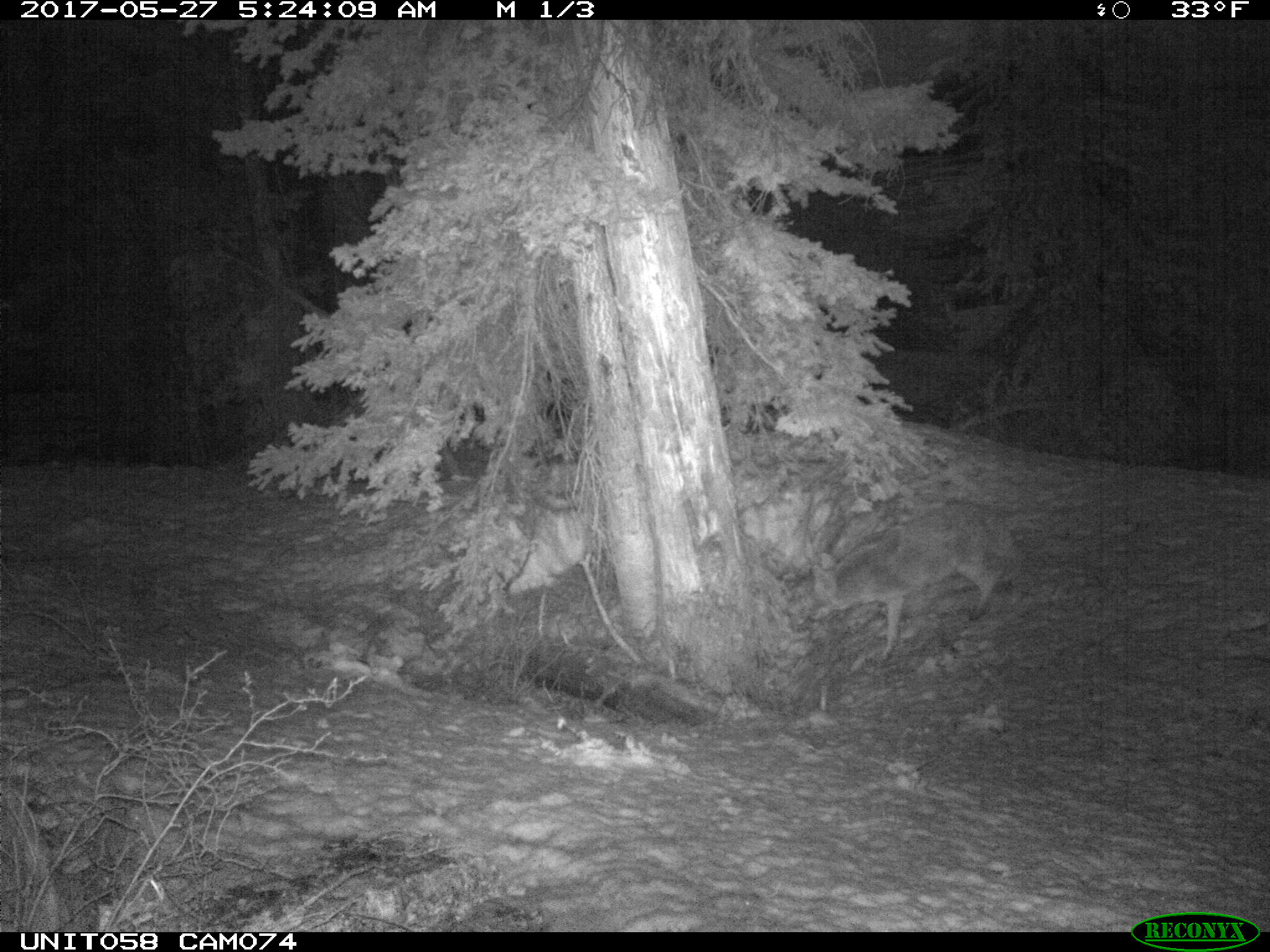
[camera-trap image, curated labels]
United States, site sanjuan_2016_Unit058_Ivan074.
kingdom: Animalia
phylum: Chordata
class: Mammalia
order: Carnivora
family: Canidae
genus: Canis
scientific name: Canis latrans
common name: coyote